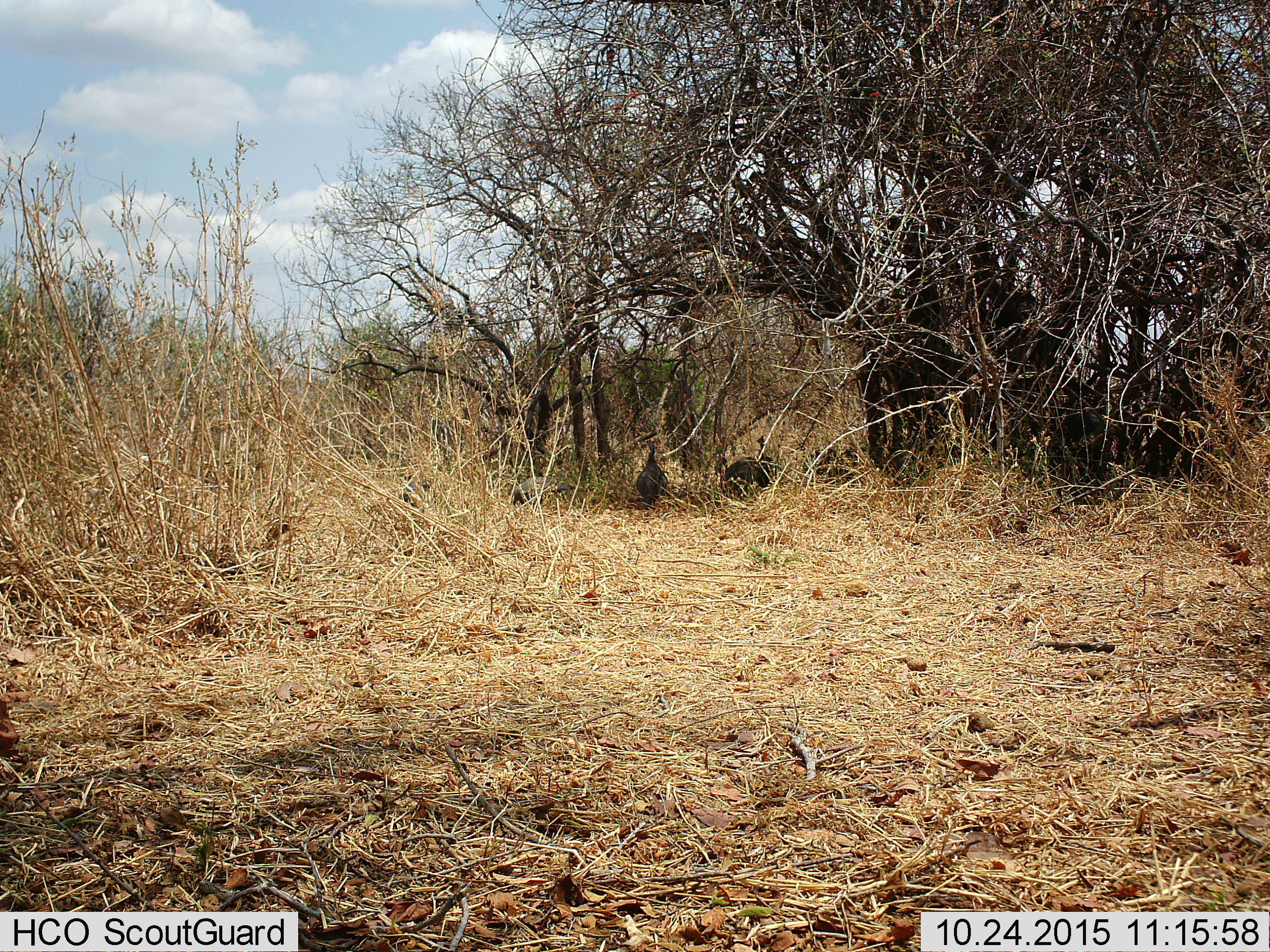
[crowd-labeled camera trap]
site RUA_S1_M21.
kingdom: Animalia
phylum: Chordata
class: Aves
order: Galliformes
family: Numididae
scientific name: Numididae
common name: guineafowl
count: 4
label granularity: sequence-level